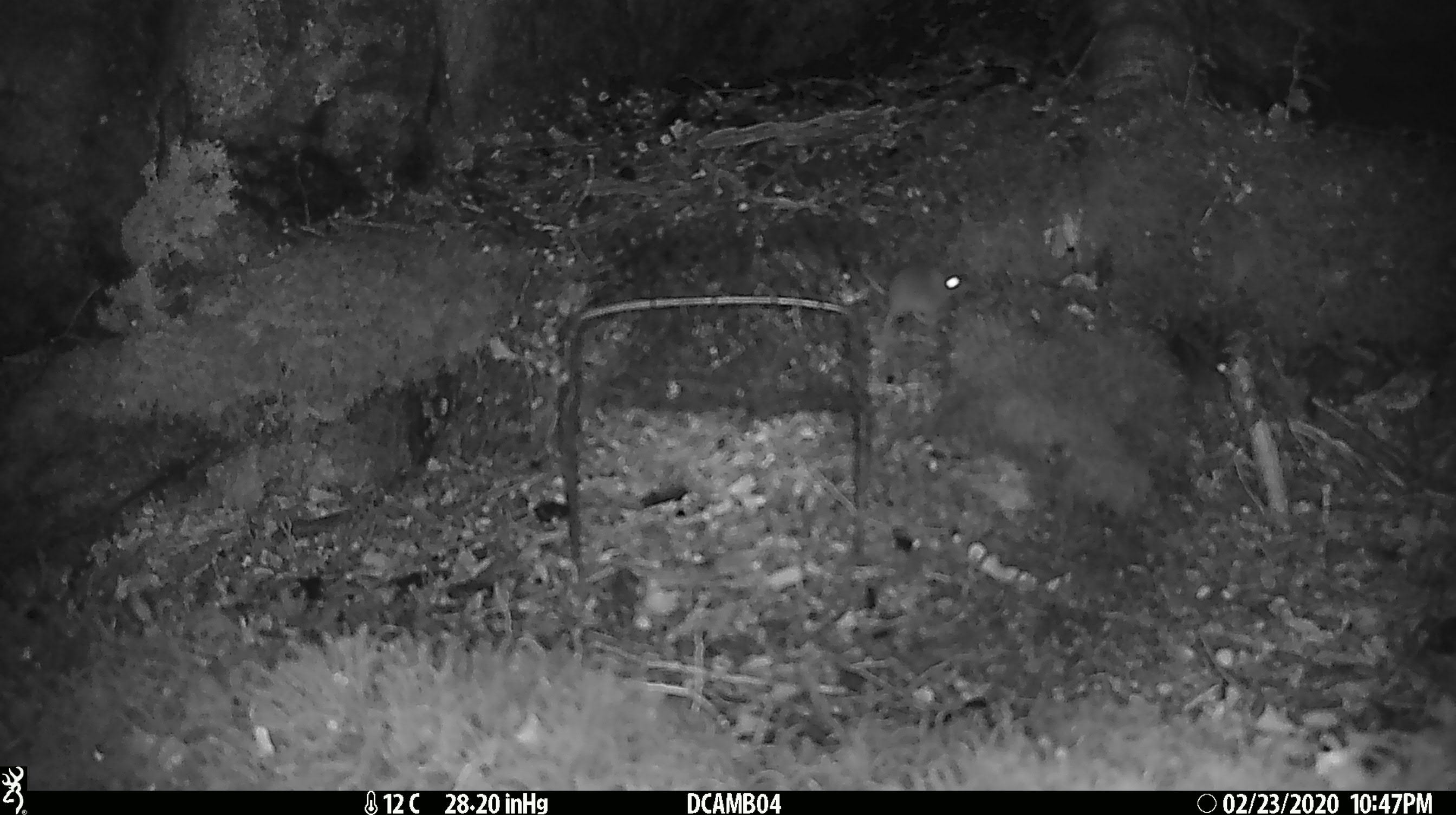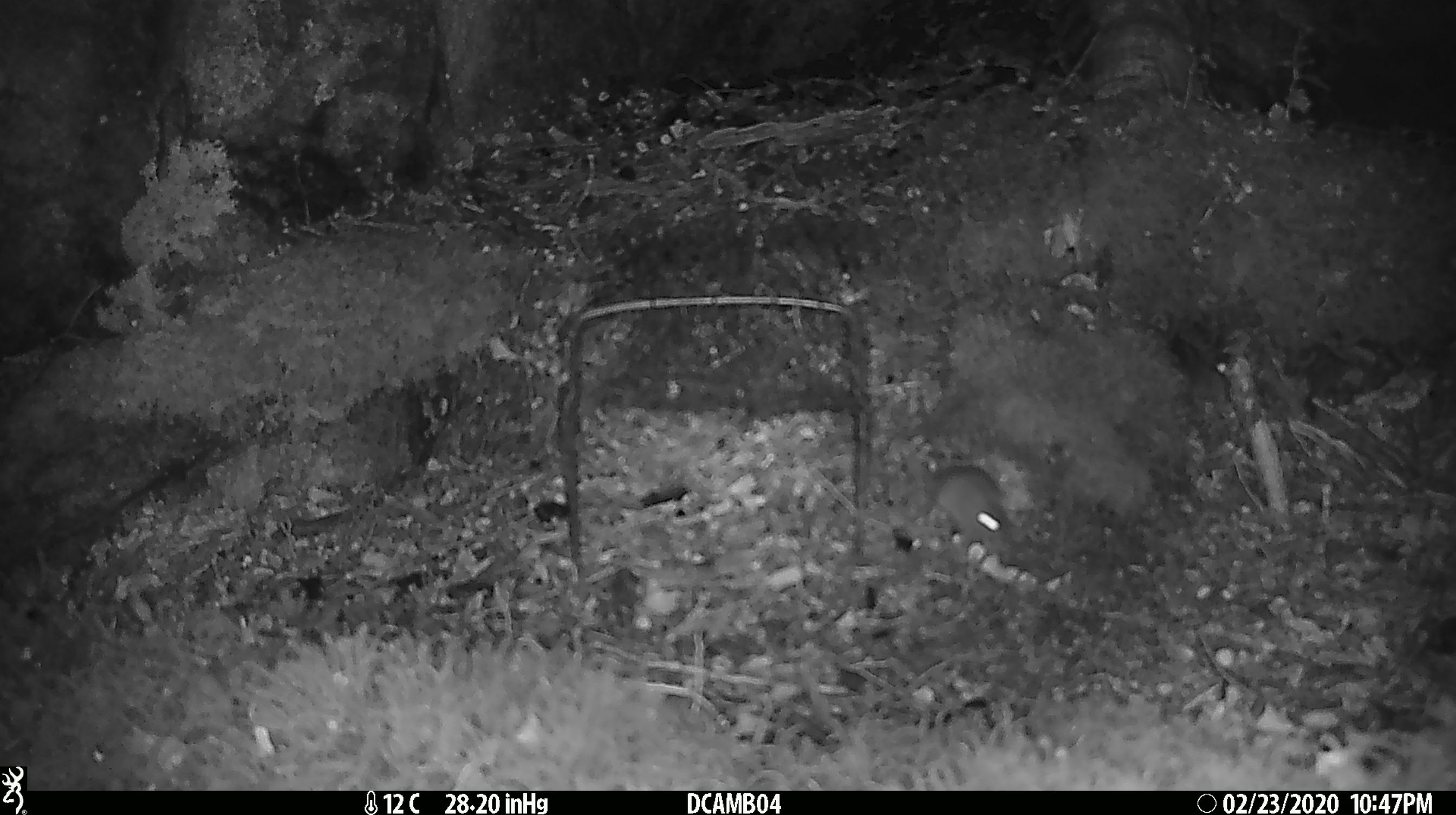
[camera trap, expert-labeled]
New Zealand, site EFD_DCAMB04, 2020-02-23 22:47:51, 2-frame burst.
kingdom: Animalia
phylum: Chordata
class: Mammalia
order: Rodentia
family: Muridae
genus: Mus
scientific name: Mus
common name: mouse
Mouse (Mus).